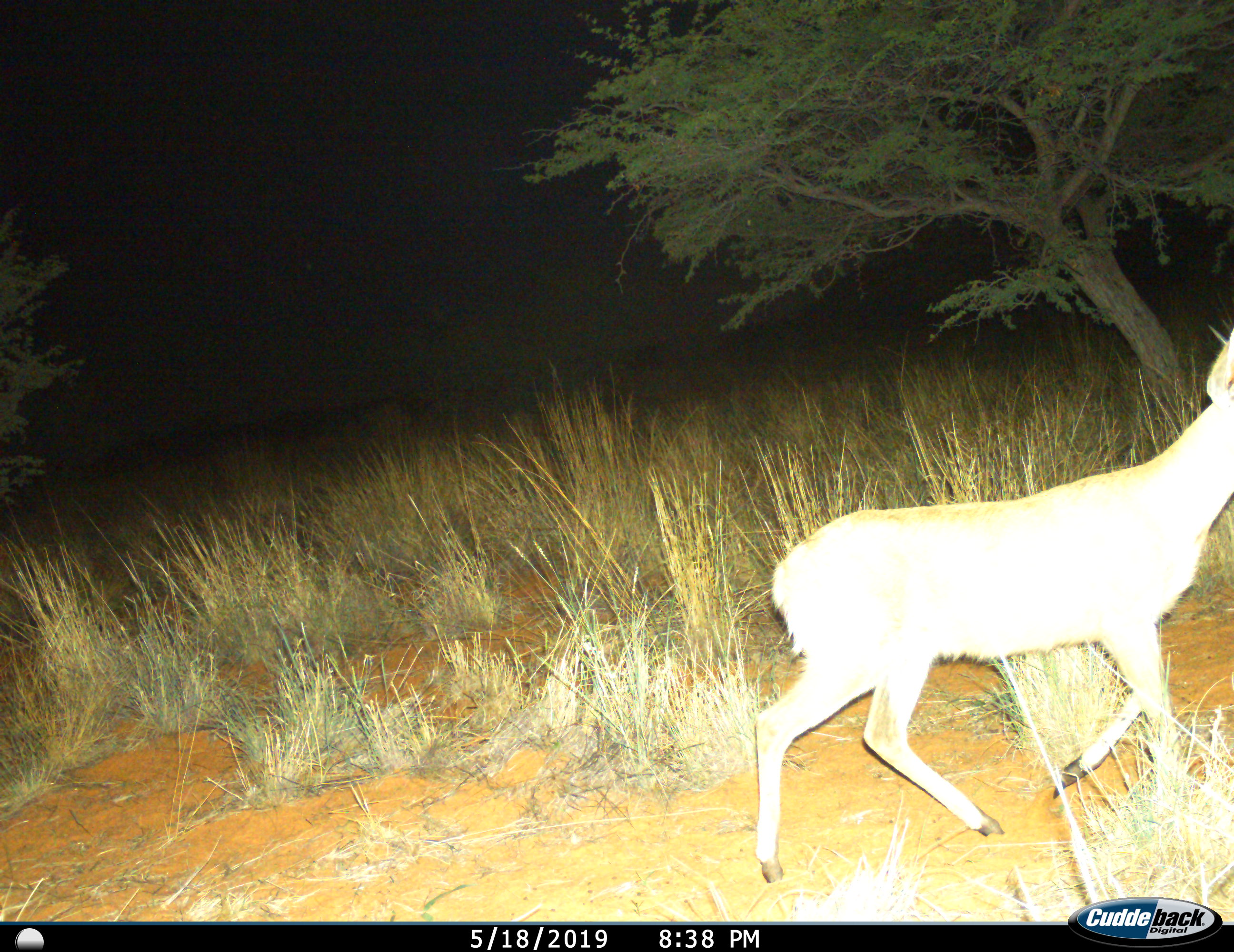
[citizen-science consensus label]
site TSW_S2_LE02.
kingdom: Animalia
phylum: Chordata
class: Mammalia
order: Artiodactyla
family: Bovidae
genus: Sylvicapra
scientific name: Sylvicapra grimmia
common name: common duiker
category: duikercommongrey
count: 1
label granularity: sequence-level